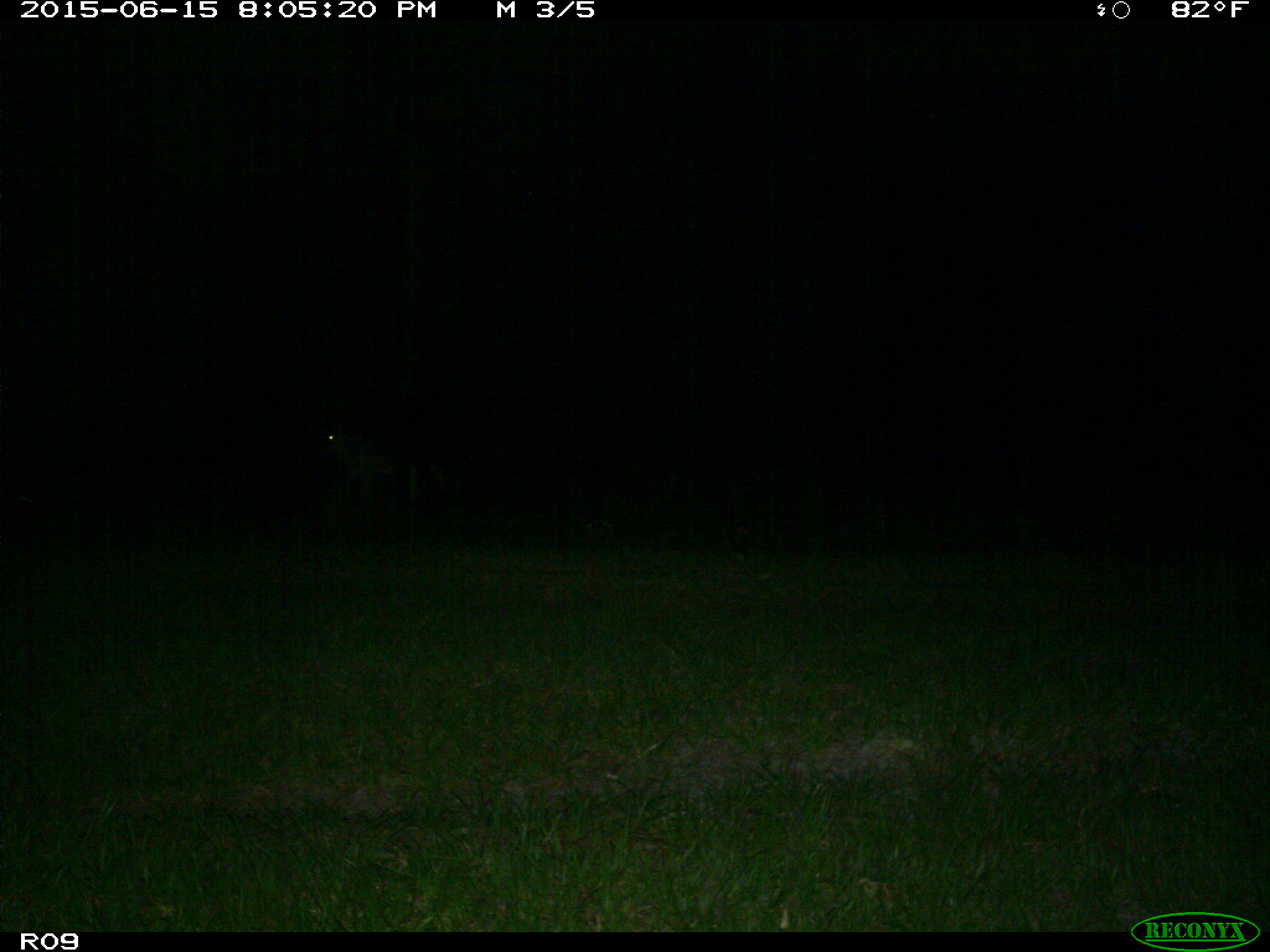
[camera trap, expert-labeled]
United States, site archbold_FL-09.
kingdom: Animalia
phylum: Chordata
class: Mammalia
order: Artiodactyla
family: Bovidae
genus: Bos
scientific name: Bos taurus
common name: domestic cow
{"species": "Bos taurus (domestic cow)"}